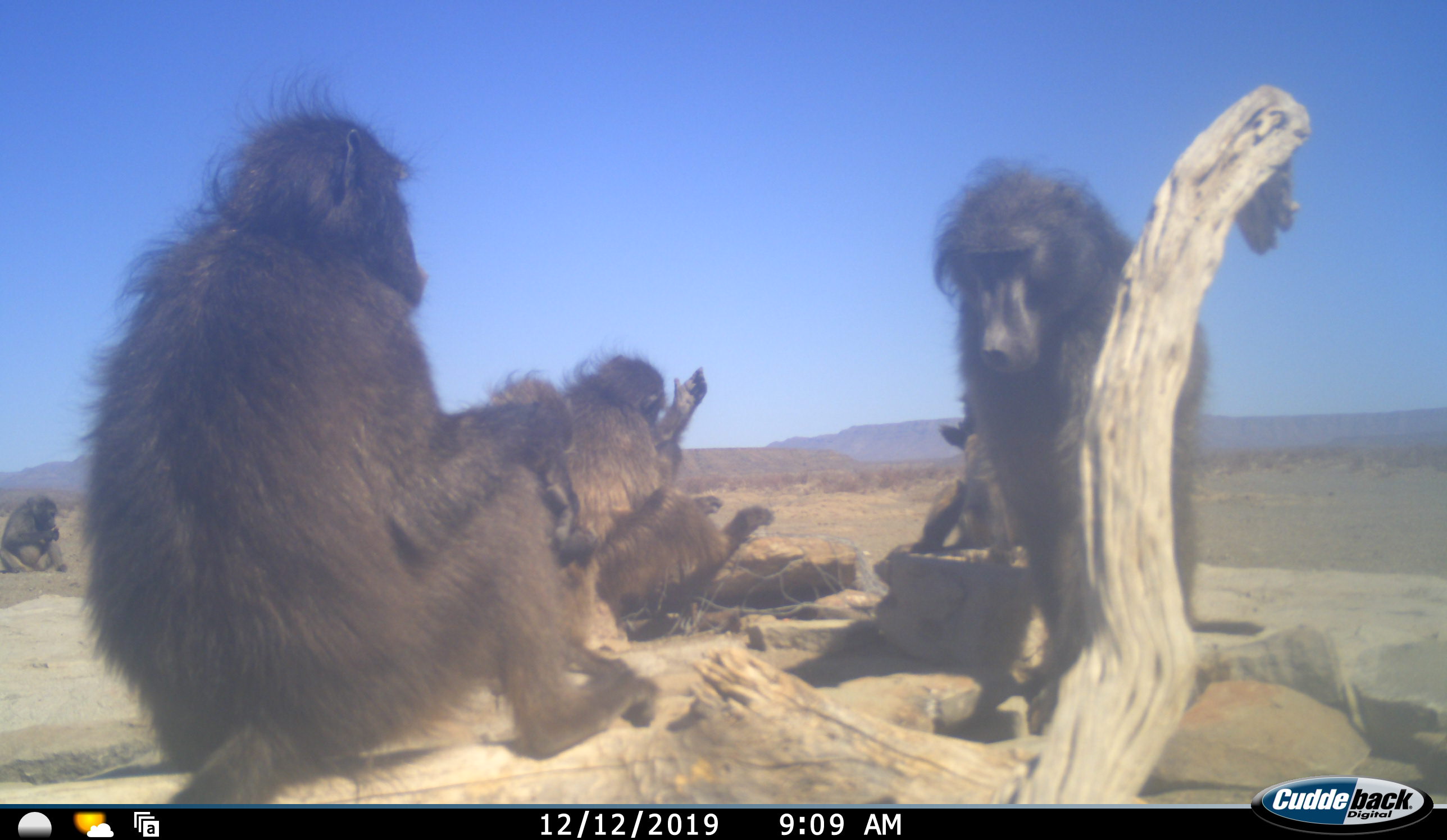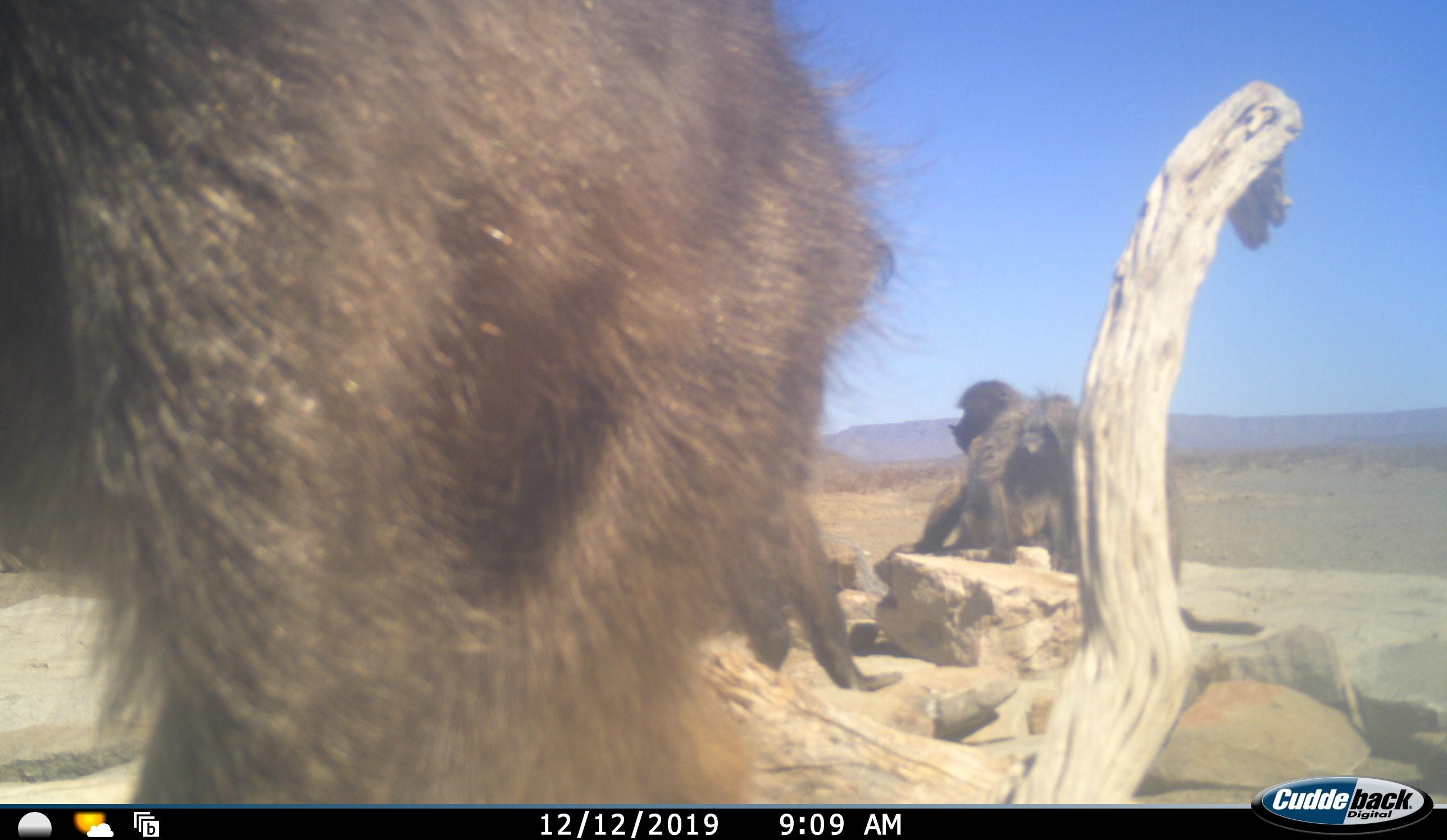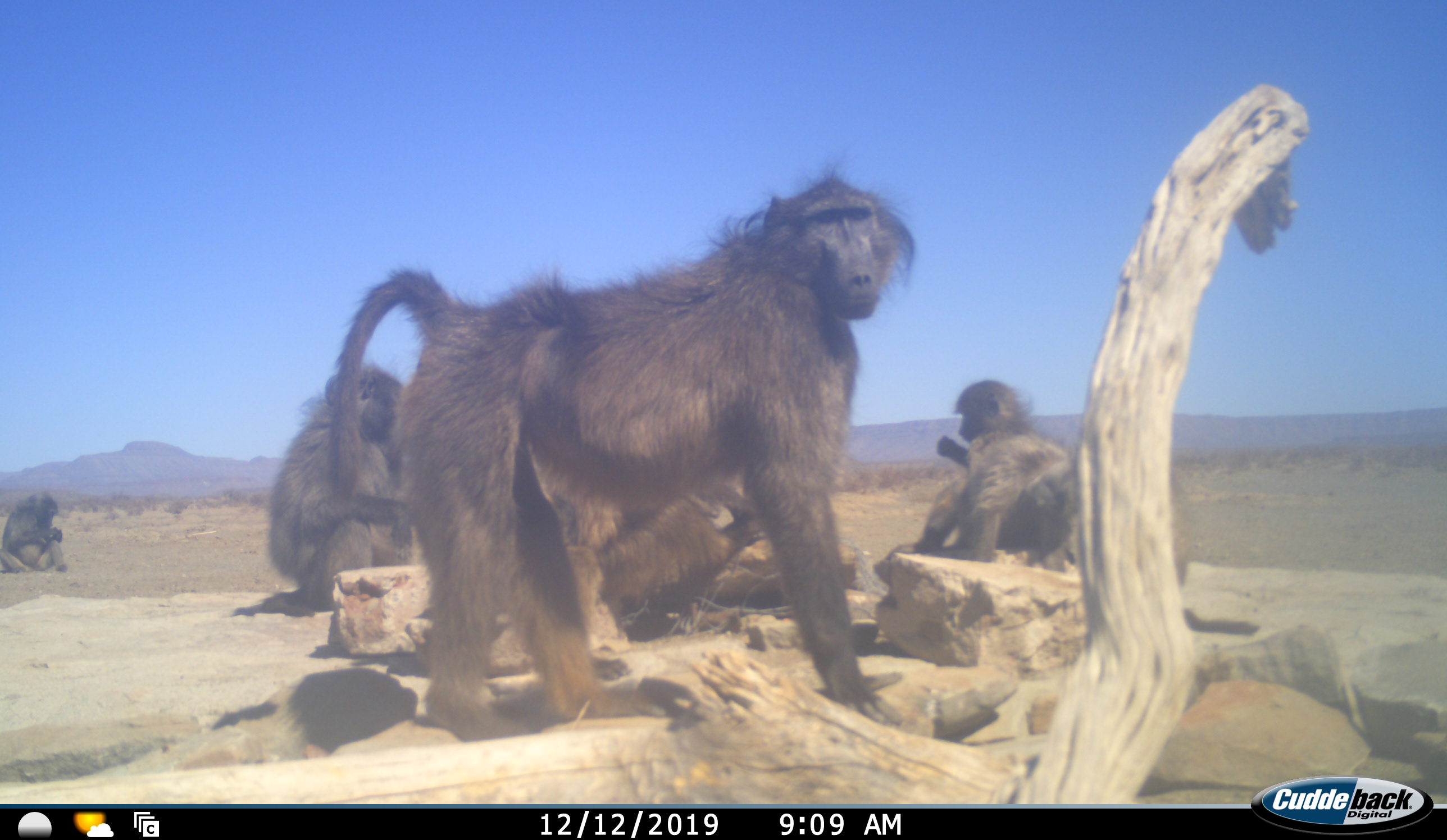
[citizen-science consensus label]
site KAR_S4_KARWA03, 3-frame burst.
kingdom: Animalia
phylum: Chordata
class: Mammalia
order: Primates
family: Cercopithecidae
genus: Papio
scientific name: Papio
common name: baboon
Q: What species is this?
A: Baboon (Papio).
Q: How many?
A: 7.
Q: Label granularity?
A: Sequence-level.